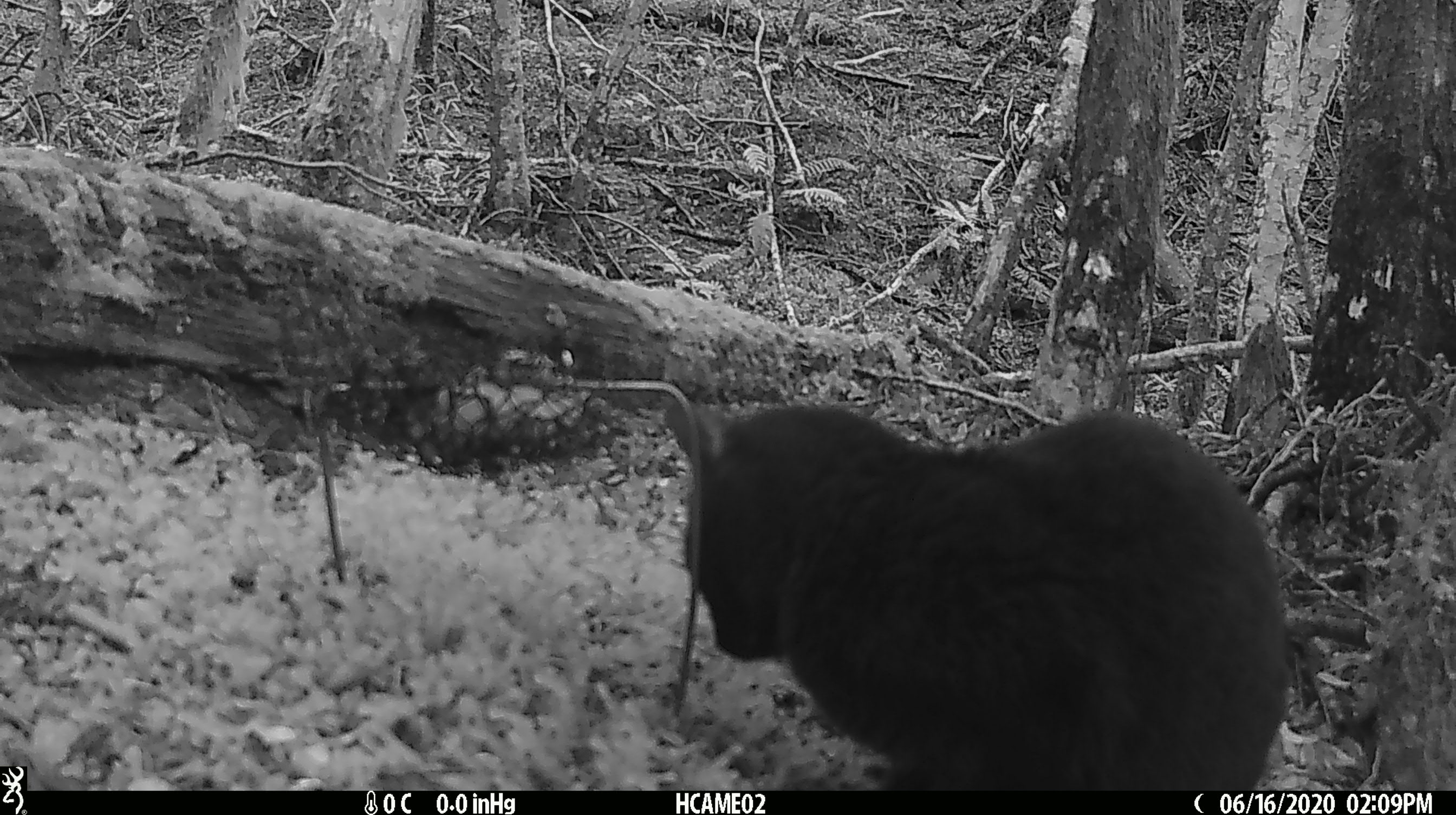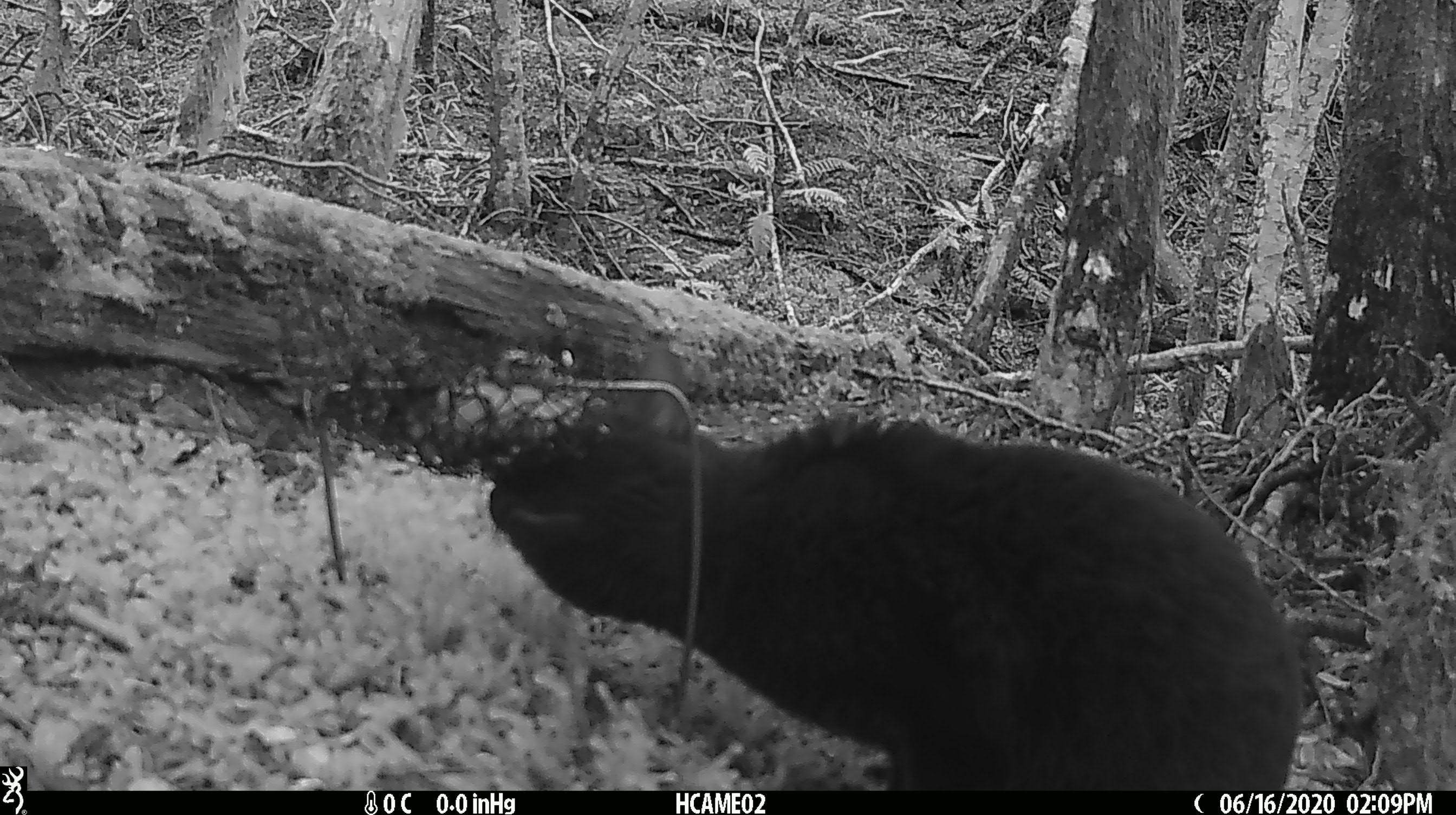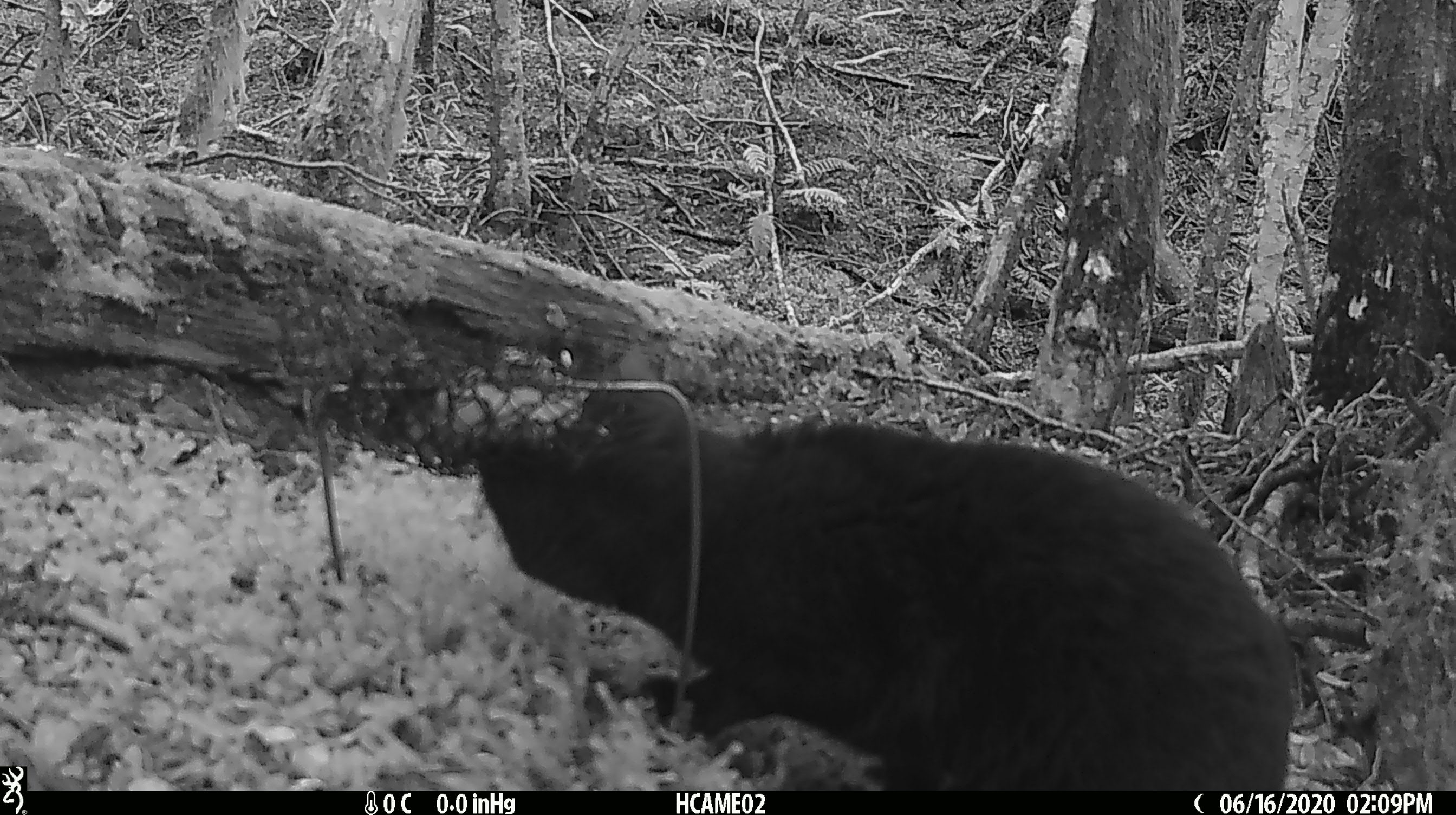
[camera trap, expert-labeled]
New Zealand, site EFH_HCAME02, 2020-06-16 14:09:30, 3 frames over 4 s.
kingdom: Animalia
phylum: Chordata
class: Mammalia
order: Carnivora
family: Felidae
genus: Felis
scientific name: Felis catus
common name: domestic cat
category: cat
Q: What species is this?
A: Cat (domestic cat) (Felis catus).